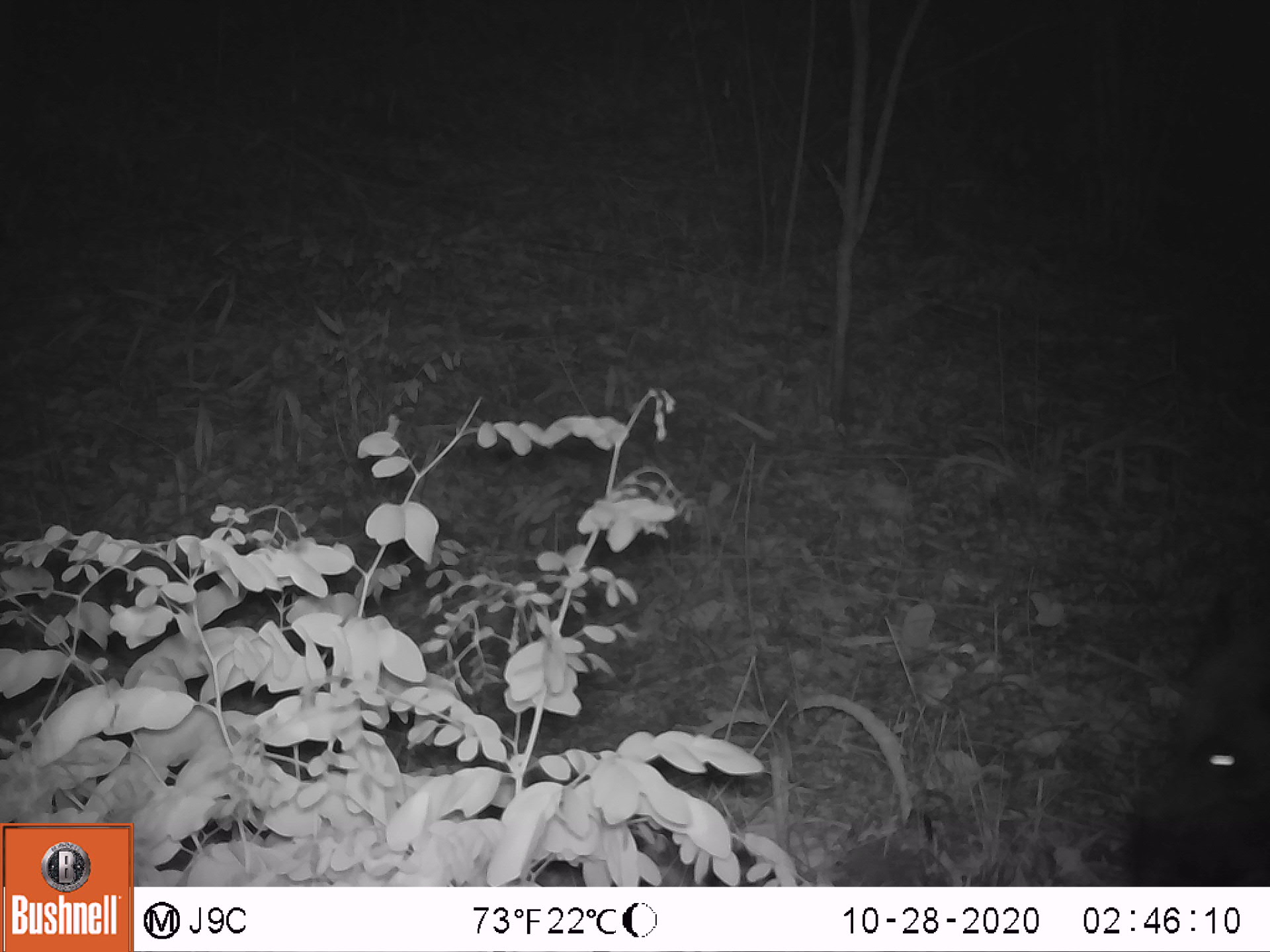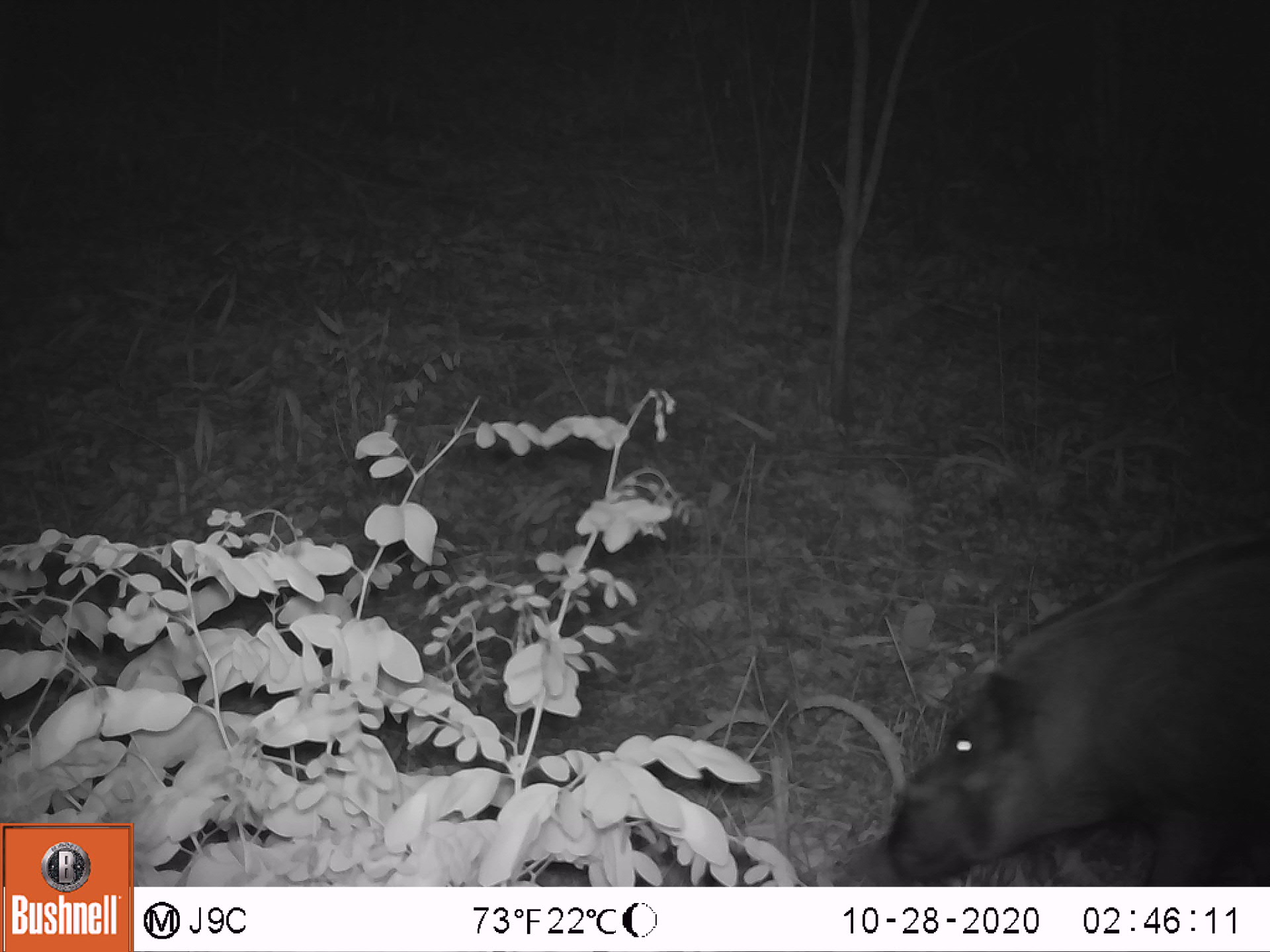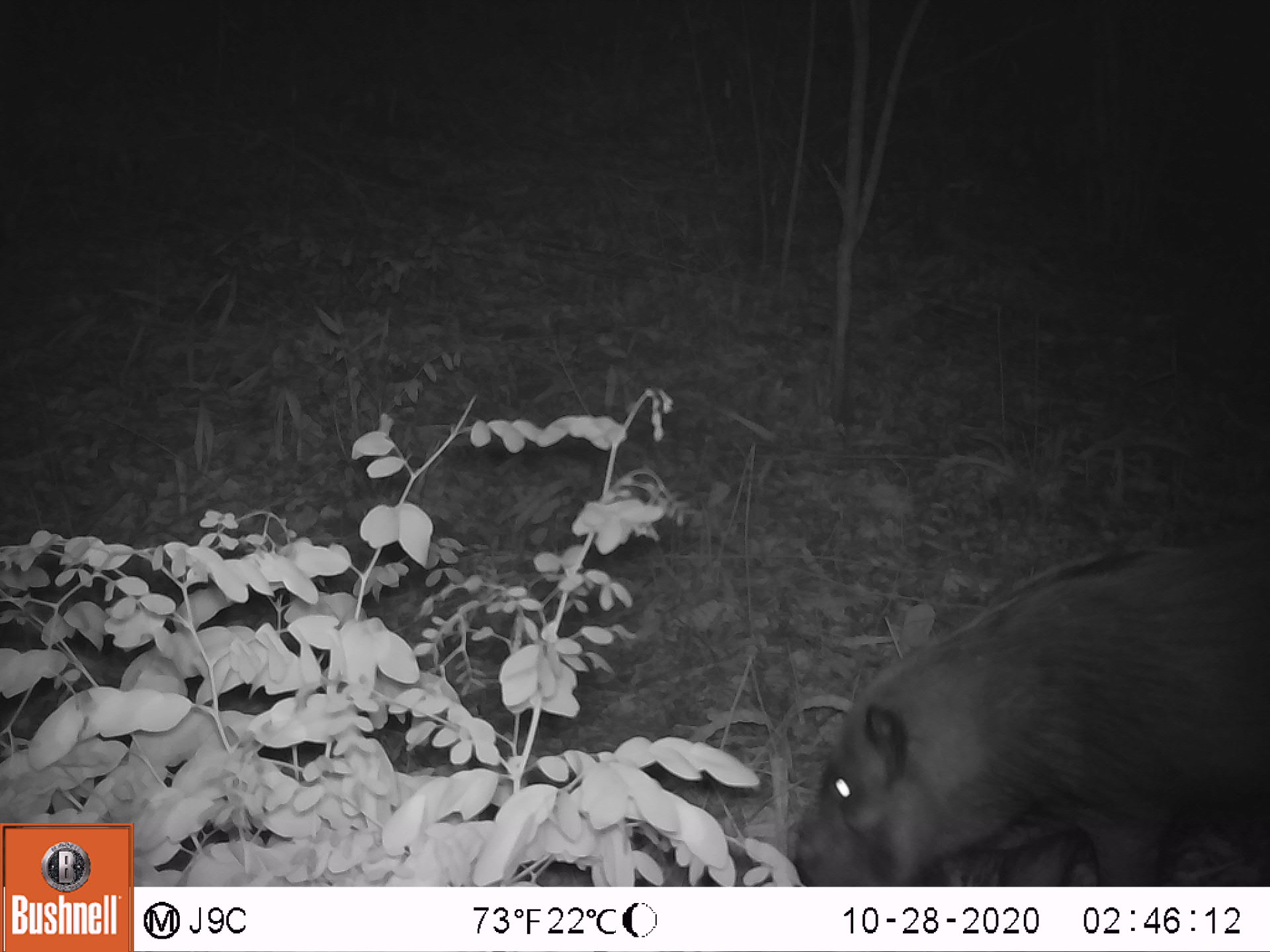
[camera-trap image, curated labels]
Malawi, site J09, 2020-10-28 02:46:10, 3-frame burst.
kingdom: Animalia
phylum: Chordata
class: Mammalia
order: Artiodactyla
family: Suidae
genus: Potamochoerus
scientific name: Potamochoerus larvatus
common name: bushpig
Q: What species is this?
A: Bushpig (Potamochoerus larvatus).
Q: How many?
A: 1.